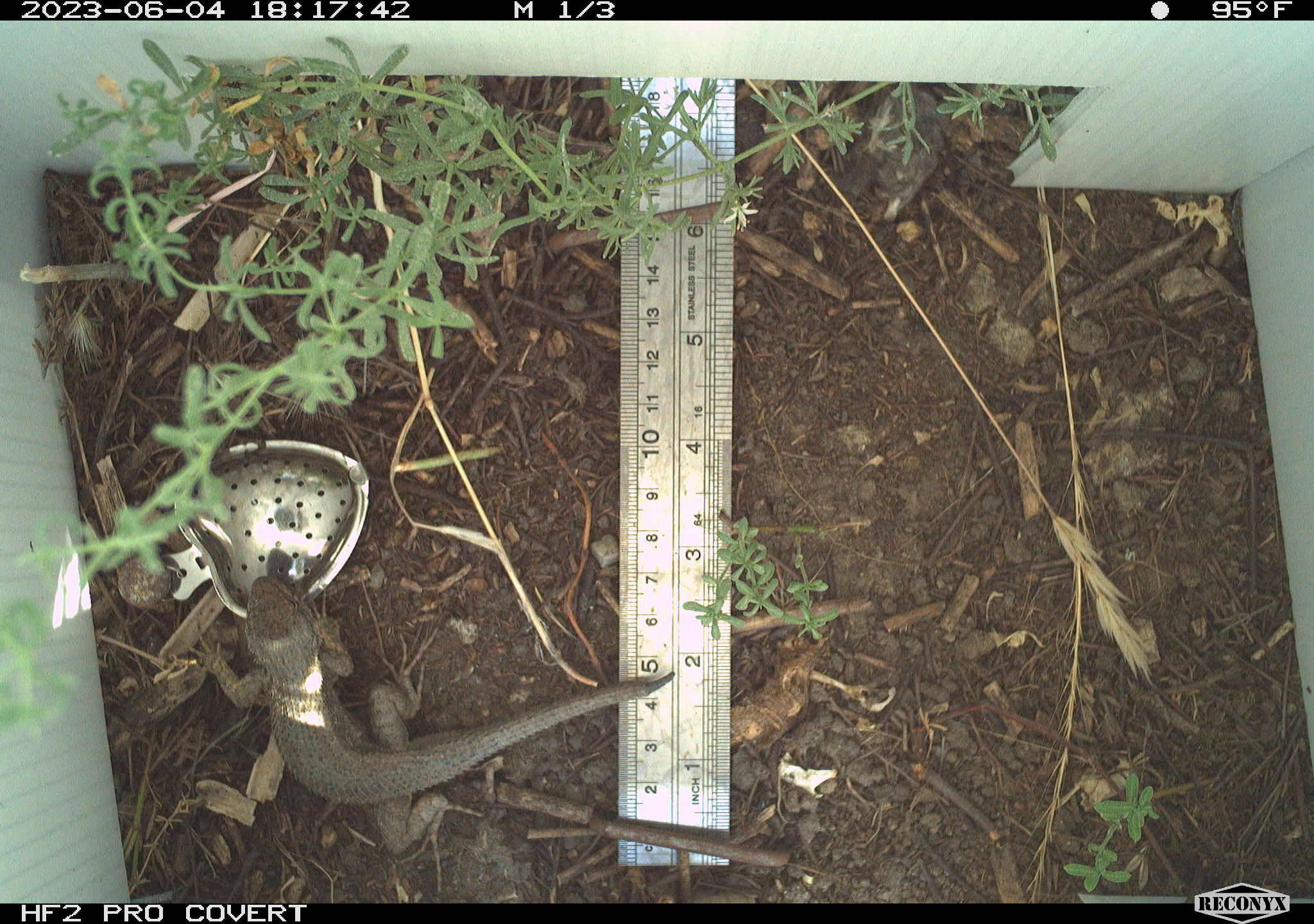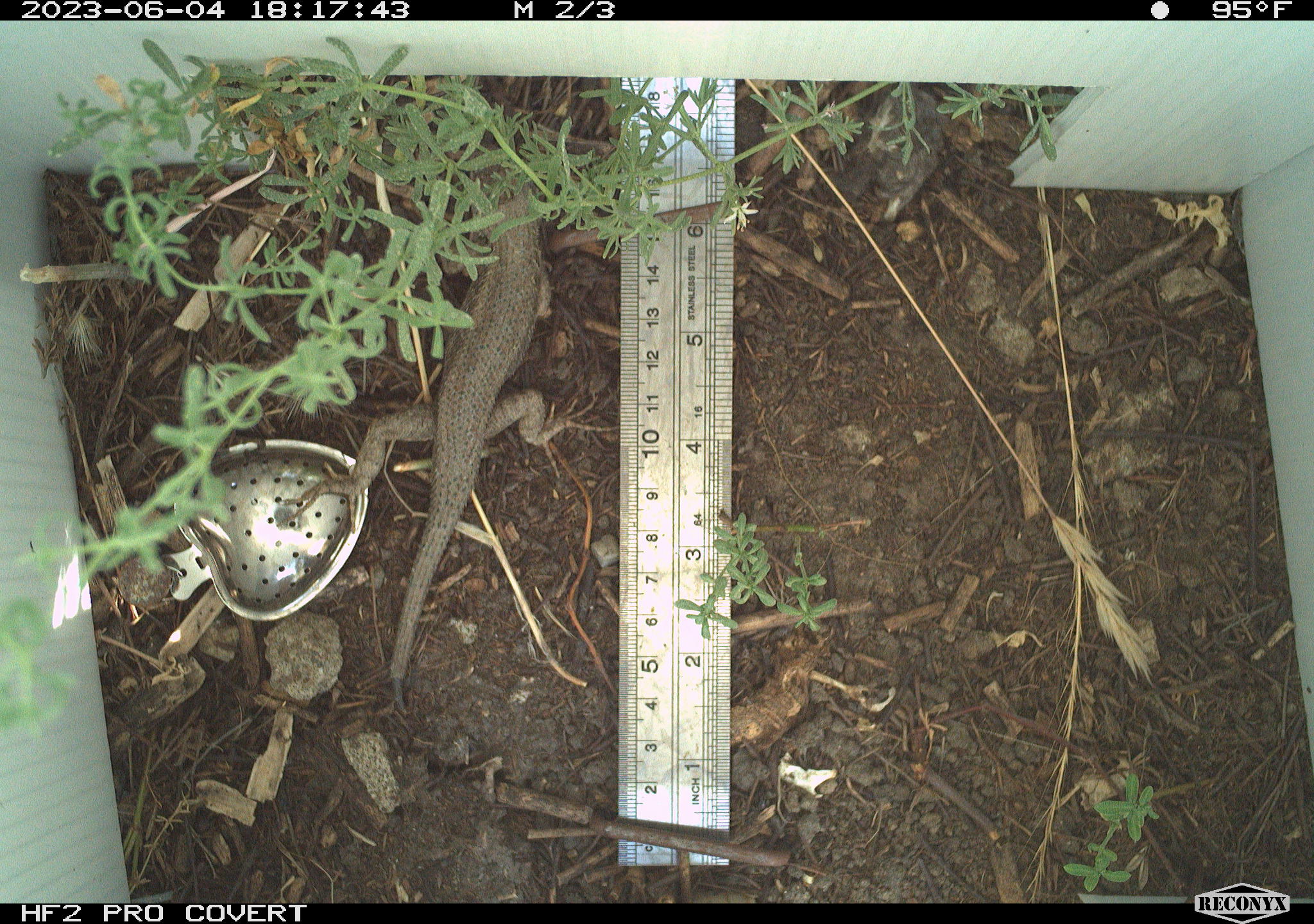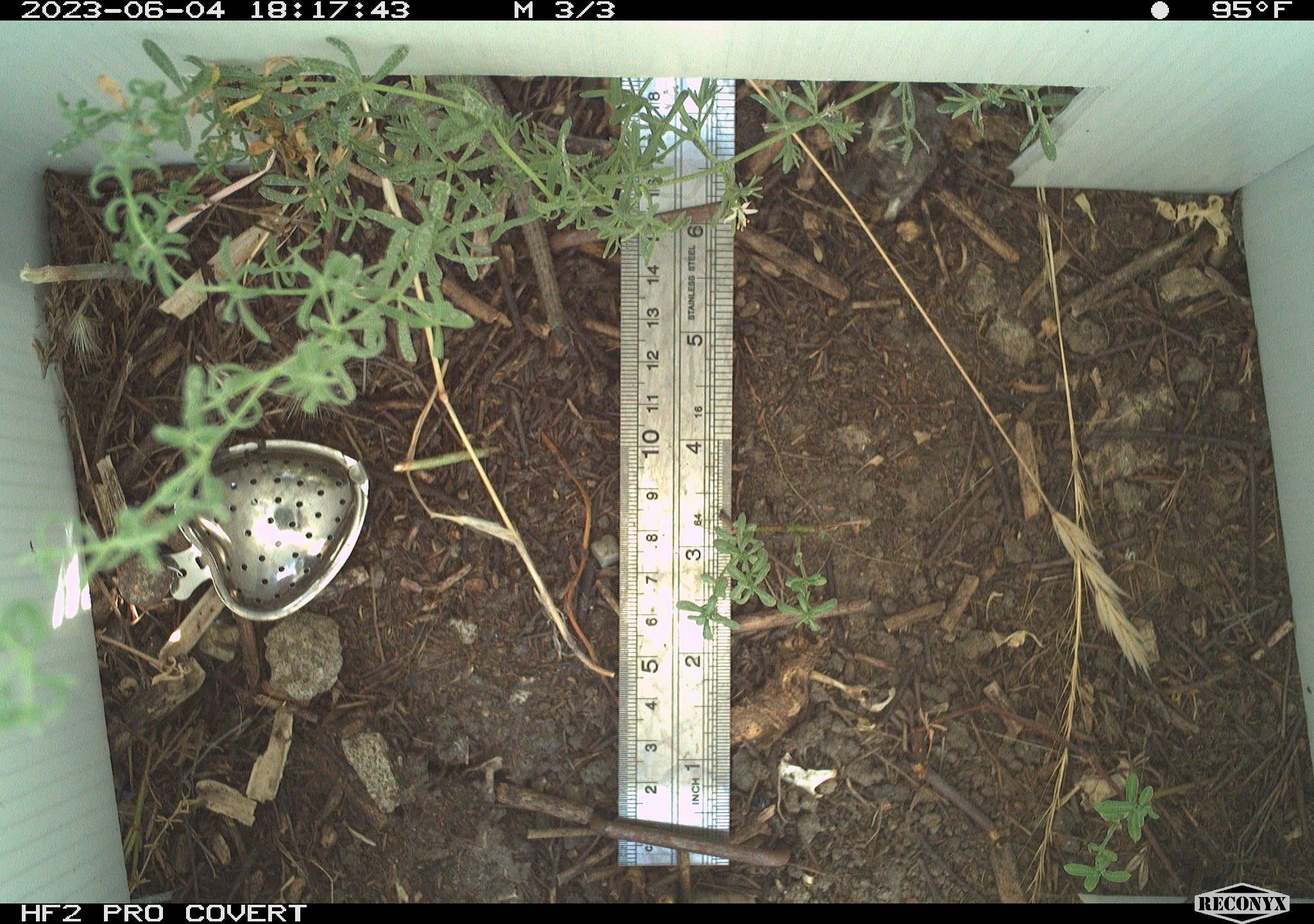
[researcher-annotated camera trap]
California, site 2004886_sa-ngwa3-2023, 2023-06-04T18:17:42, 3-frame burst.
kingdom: Animalia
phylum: Chordata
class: Reptilia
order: Squamata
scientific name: Squamata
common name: lizards and snakes